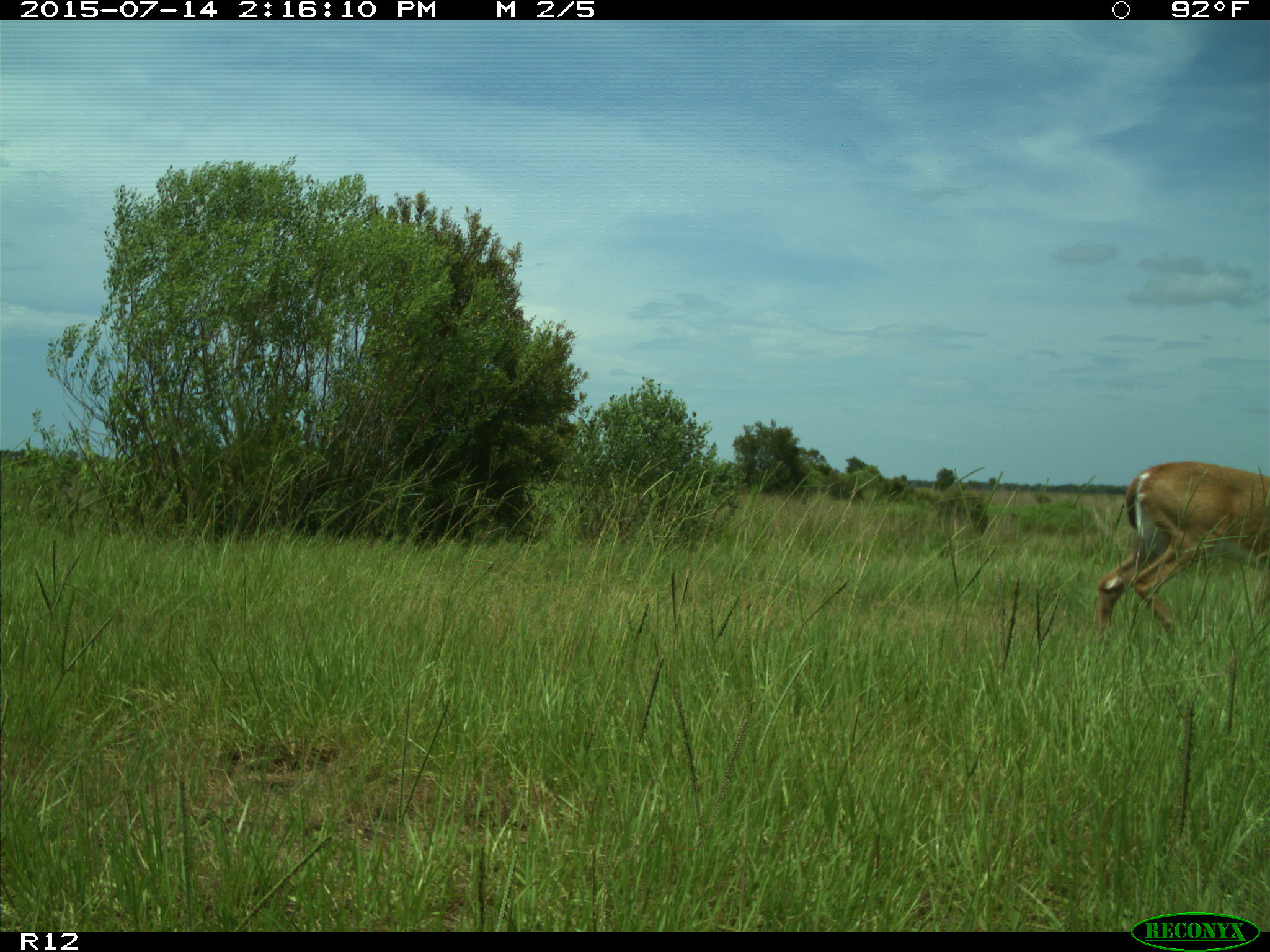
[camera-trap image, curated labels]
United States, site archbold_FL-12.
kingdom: Animalia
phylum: Chordata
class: Mammalia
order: Artiodactyla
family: Cervidae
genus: Odocoileus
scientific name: Odocoileus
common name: deer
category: unidentified deer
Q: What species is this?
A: Unidentified deer (deer) (Odocoileus).